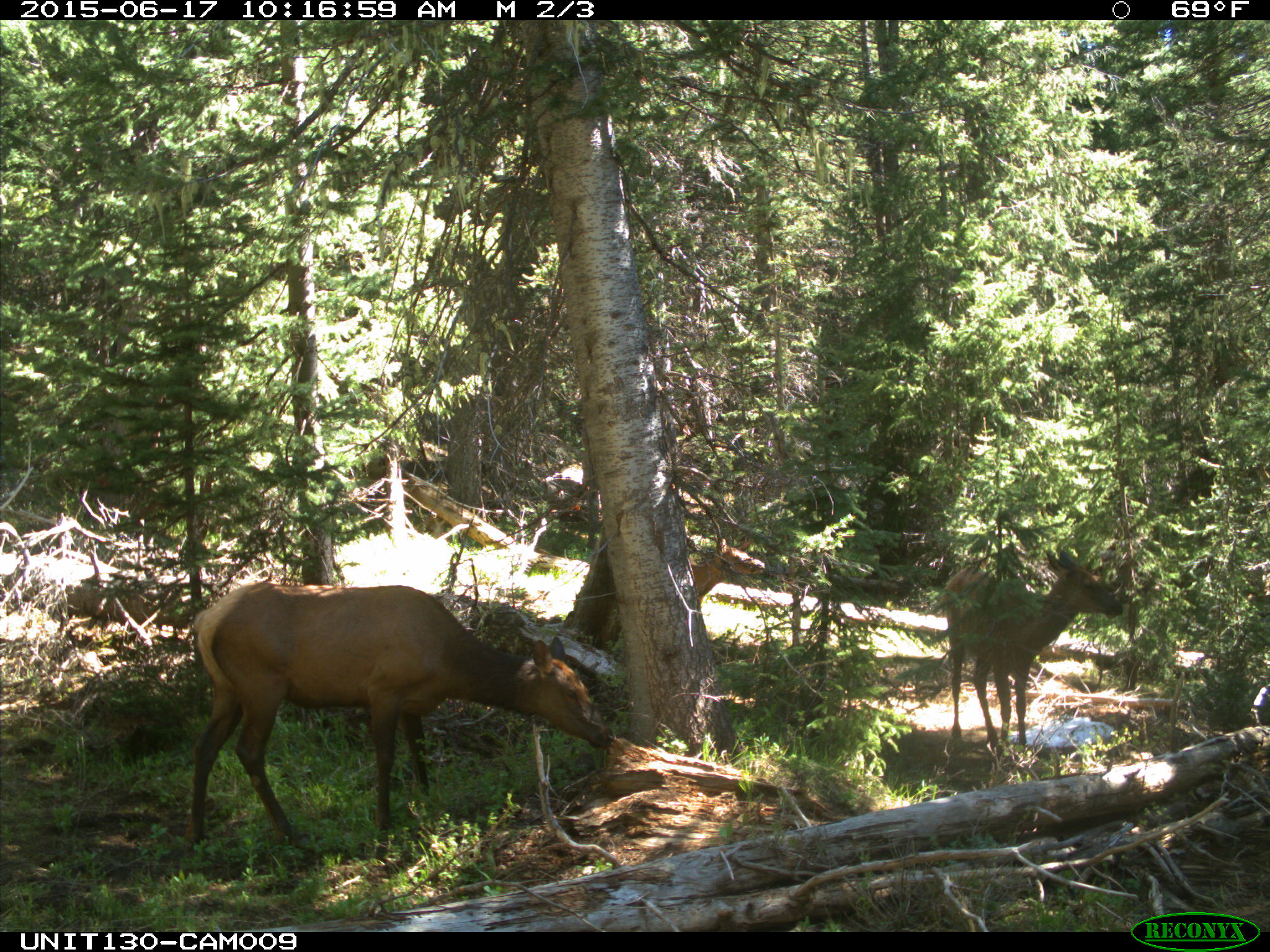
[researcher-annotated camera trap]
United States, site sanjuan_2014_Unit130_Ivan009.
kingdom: Animalia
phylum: Chordata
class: Mammalia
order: Artiodactyla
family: Cervidae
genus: Cervus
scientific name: Cervus elaphus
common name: red deer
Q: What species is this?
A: Cervus elaphus (red deer).